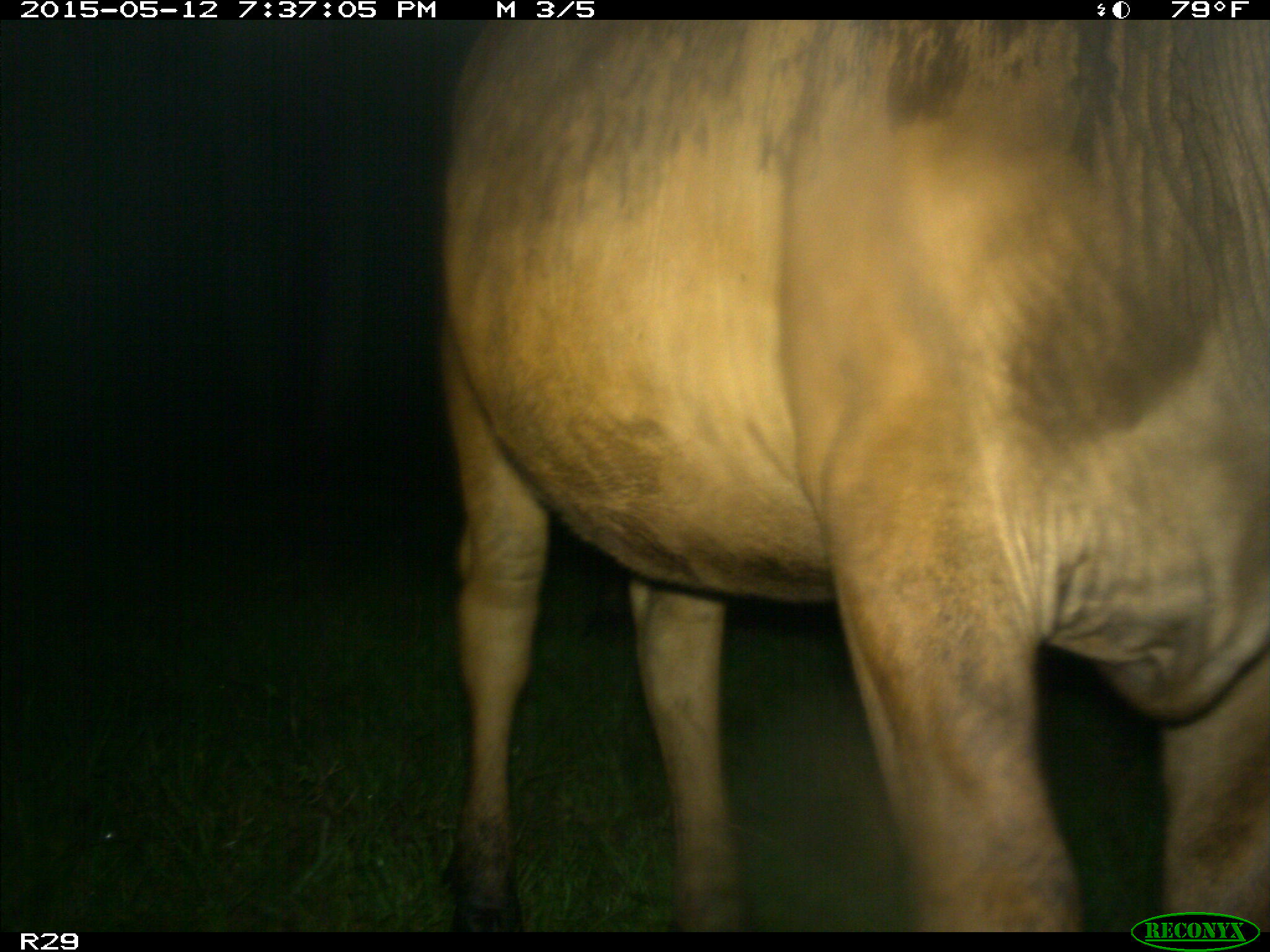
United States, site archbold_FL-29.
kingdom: Animalia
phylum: Chordata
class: Mammalia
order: Artiodactyla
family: Bovidae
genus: Bos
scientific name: Bos taurus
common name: domestic cow